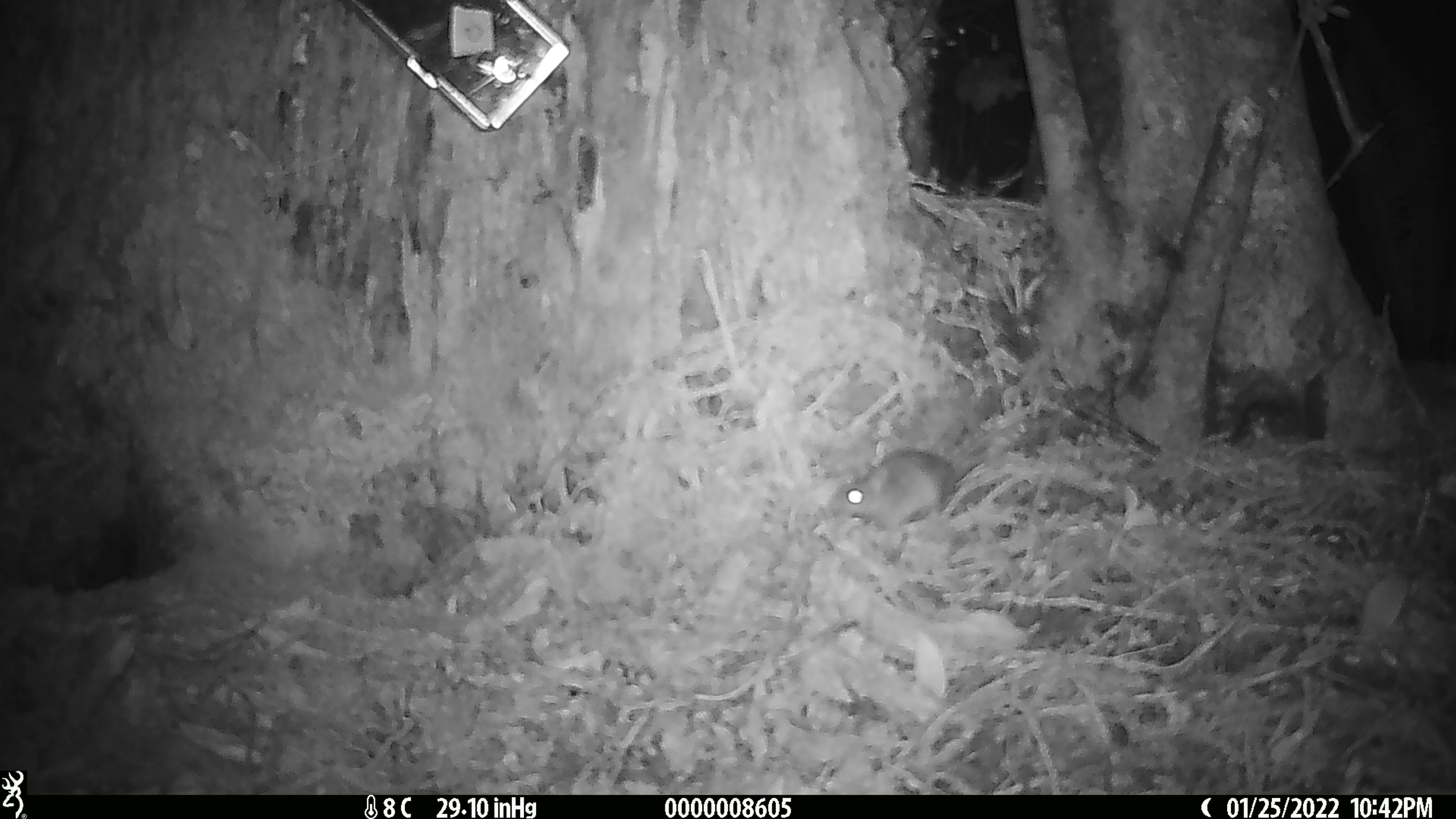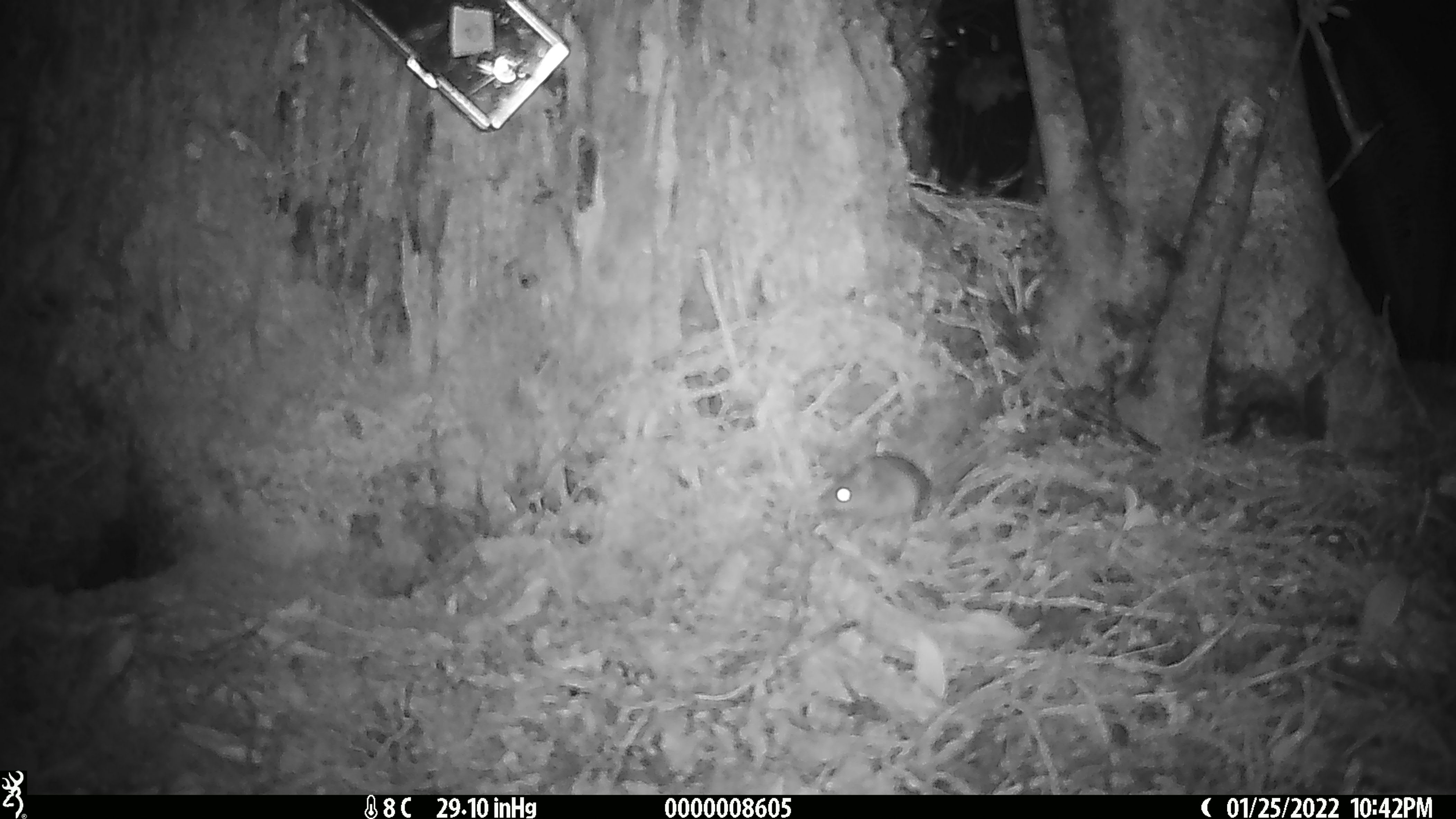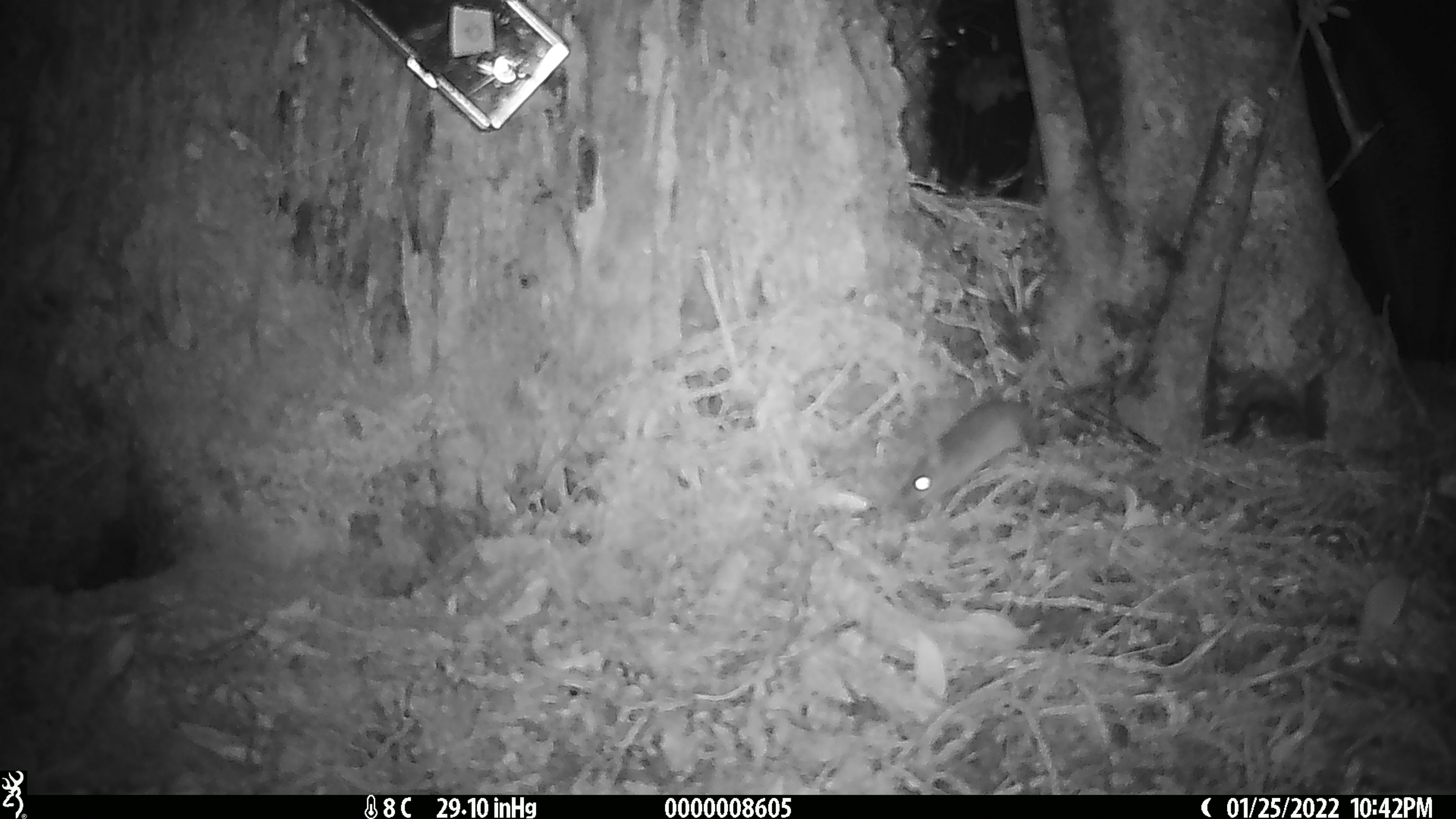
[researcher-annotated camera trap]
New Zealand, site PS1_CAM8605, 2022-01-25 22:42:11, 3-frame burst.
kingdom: Animalia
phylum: Chordata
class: Mammalia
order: Rodentia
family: Muridae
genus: Mus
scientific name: Mus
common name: mouse